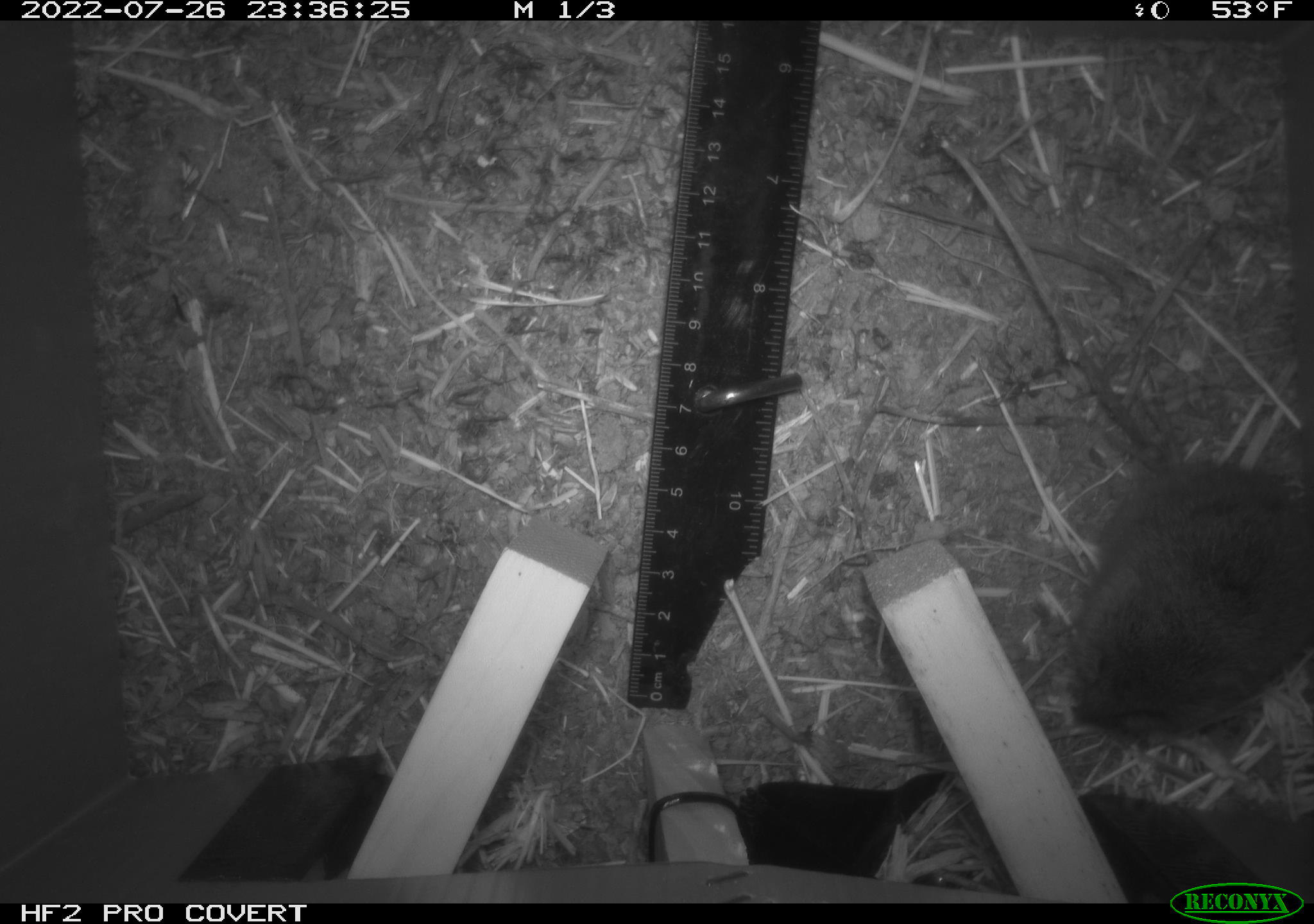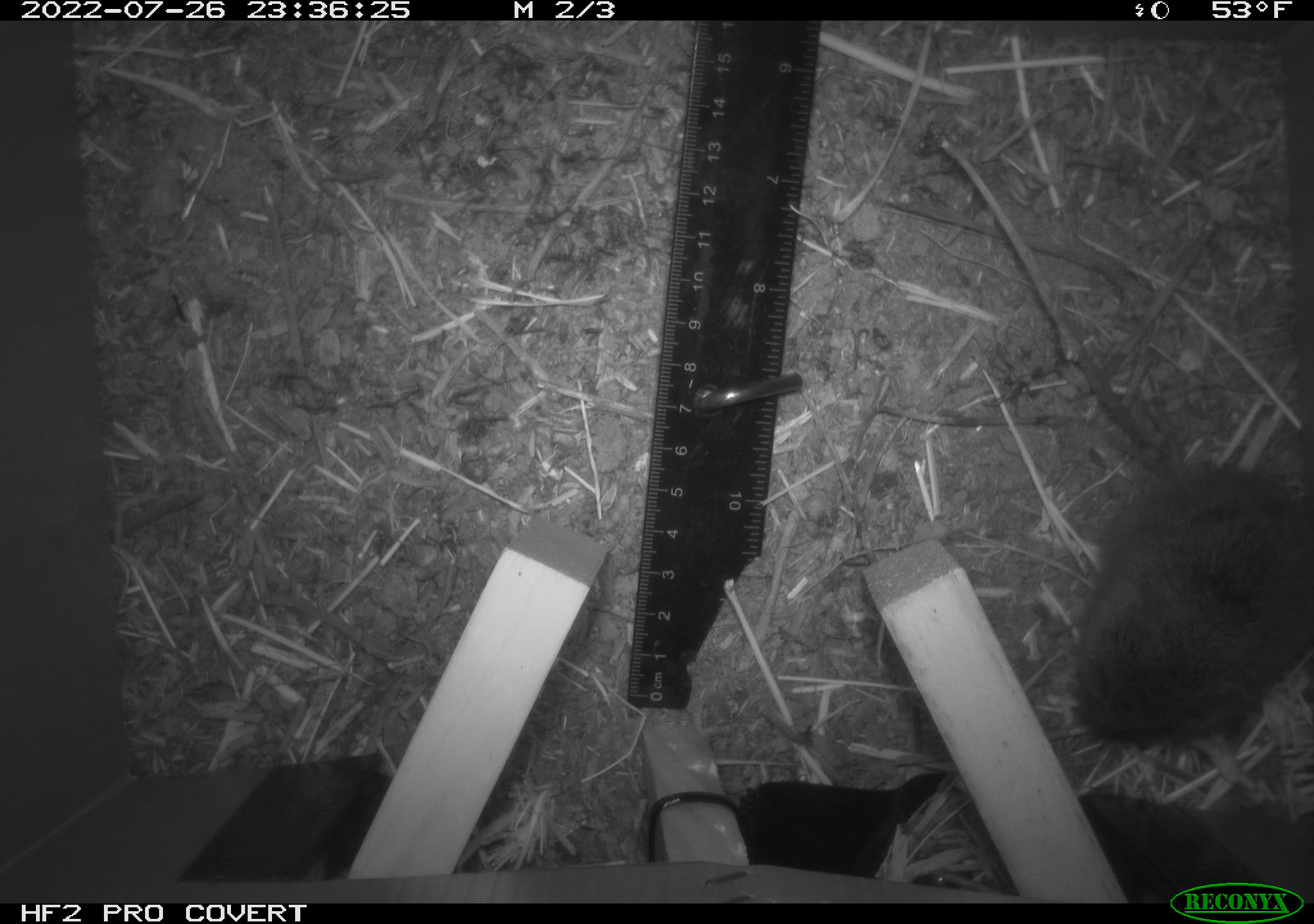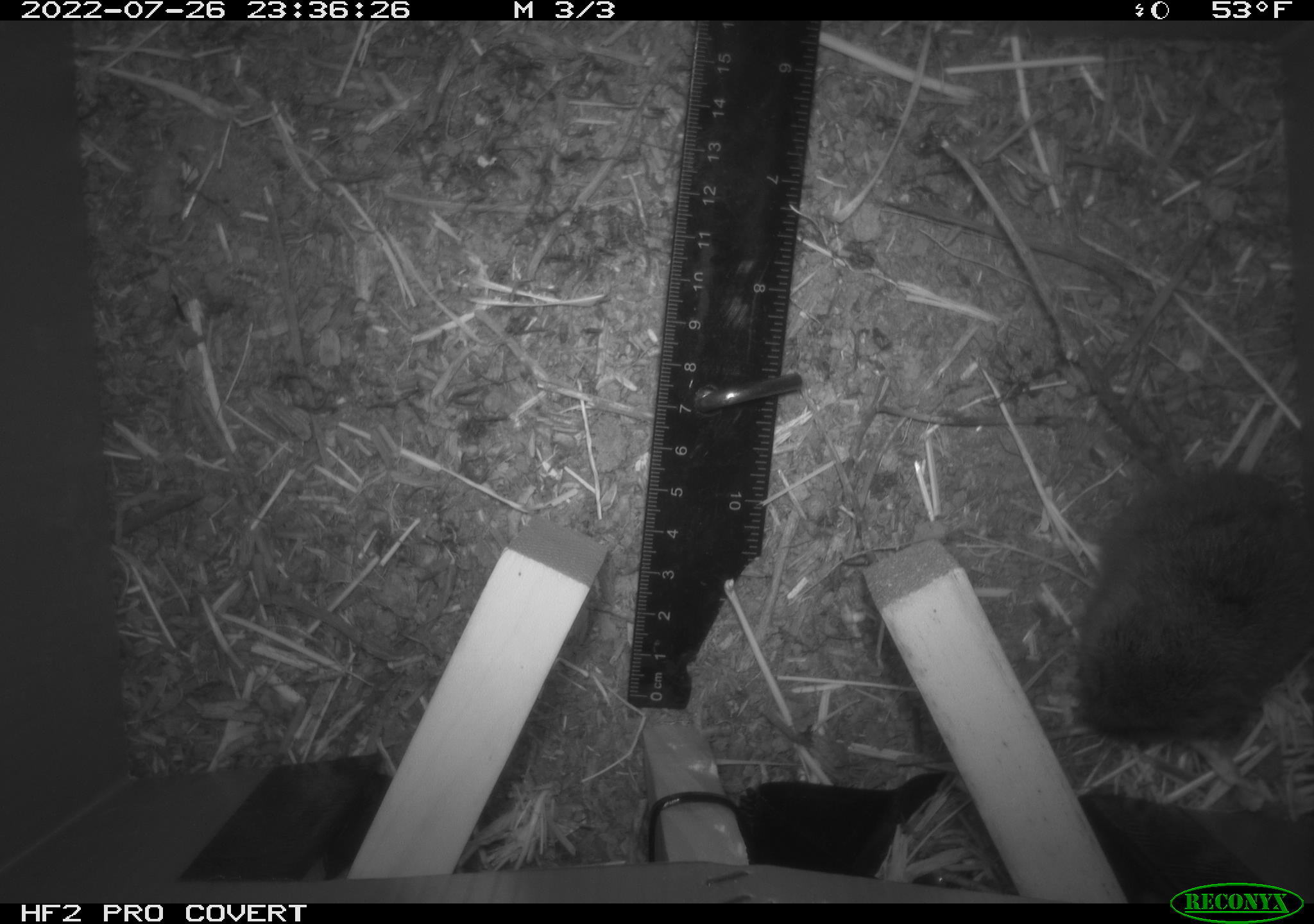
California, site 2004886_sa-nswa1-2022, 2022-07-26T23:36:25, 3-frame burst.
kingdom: Animalia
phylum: Chordata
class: Mammalia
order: Rodentia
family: Cricetidae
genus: Microtus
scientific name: Microtus californicus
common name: california vole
California vole (Microtus californicus).